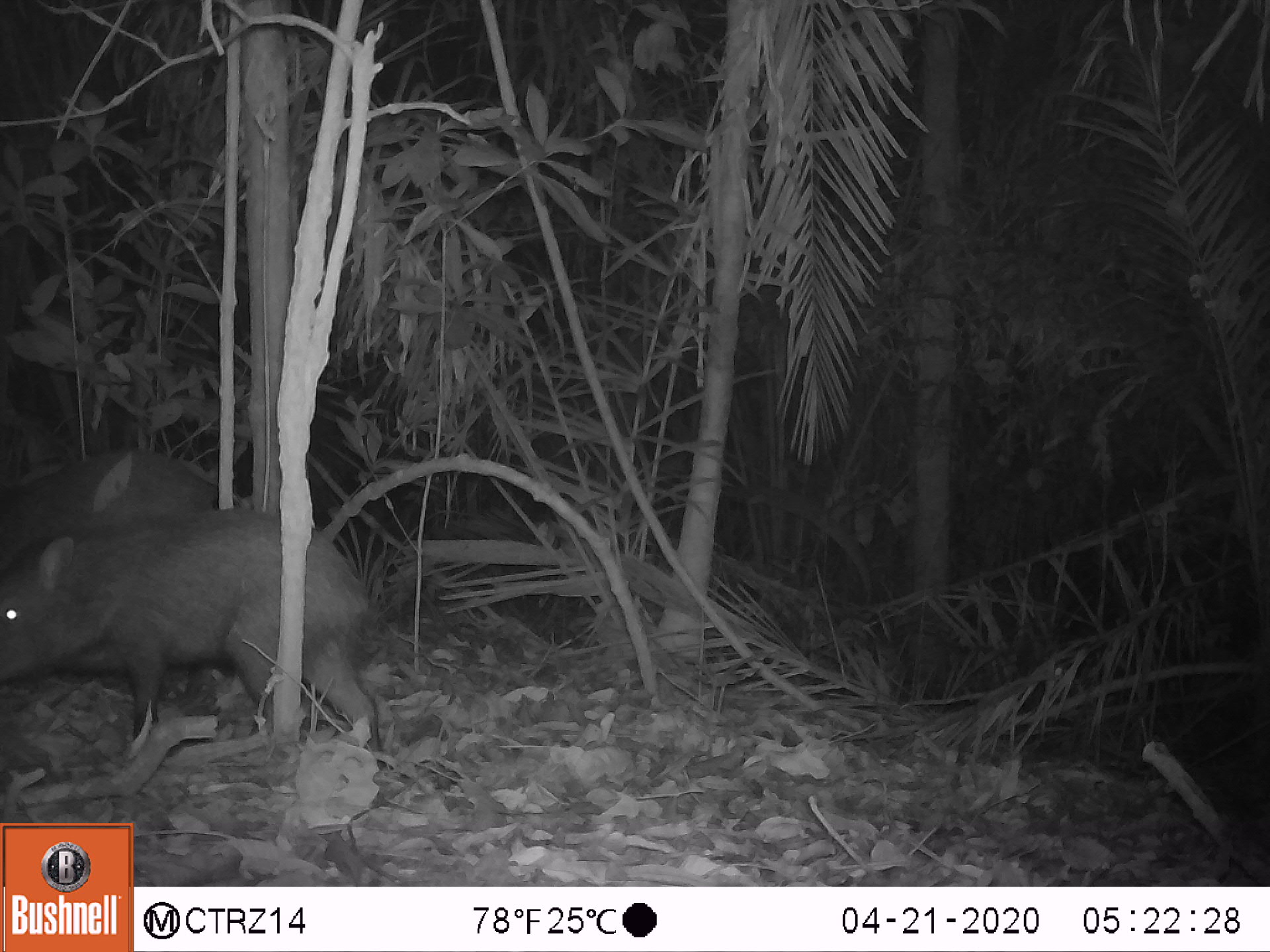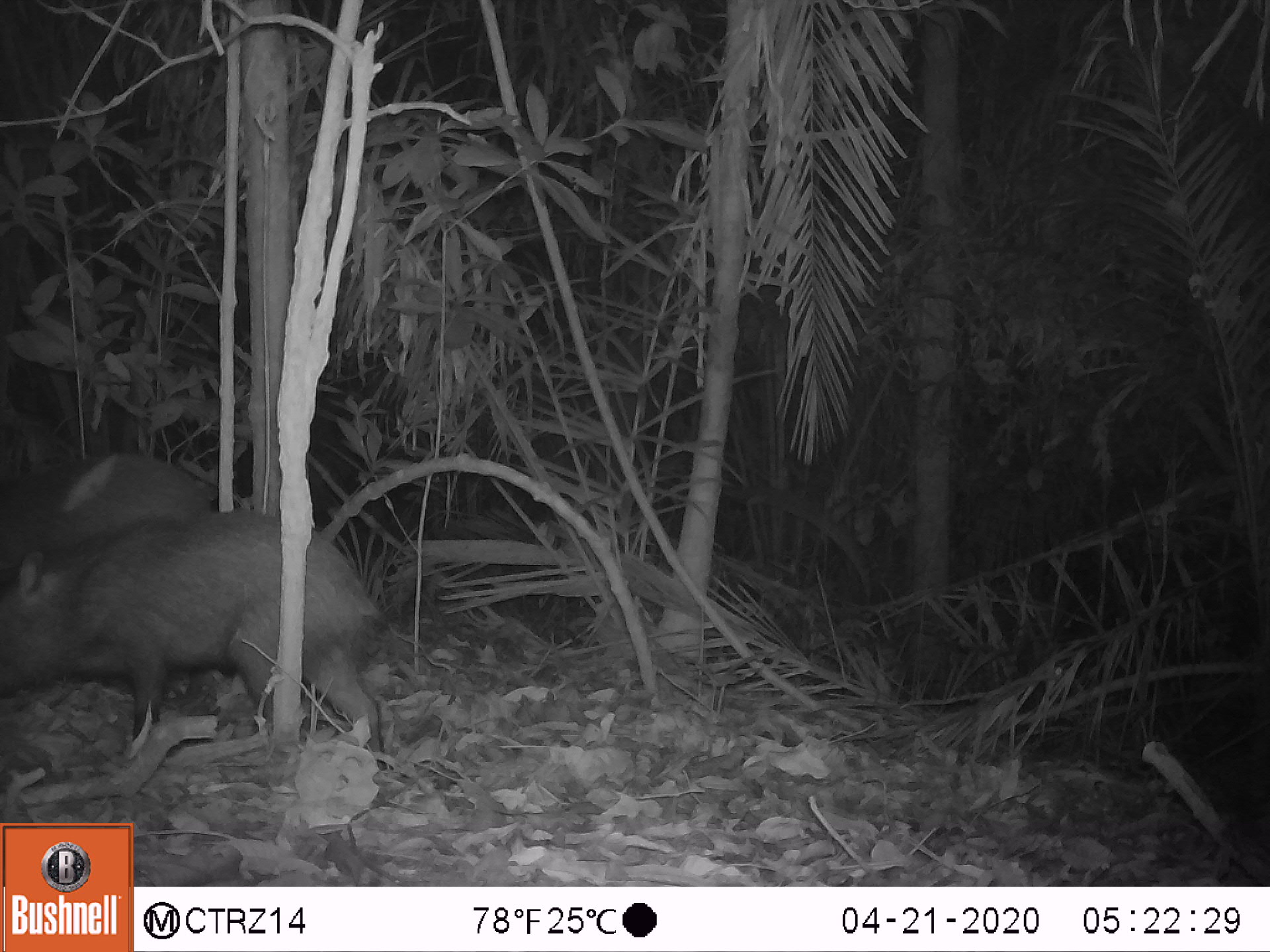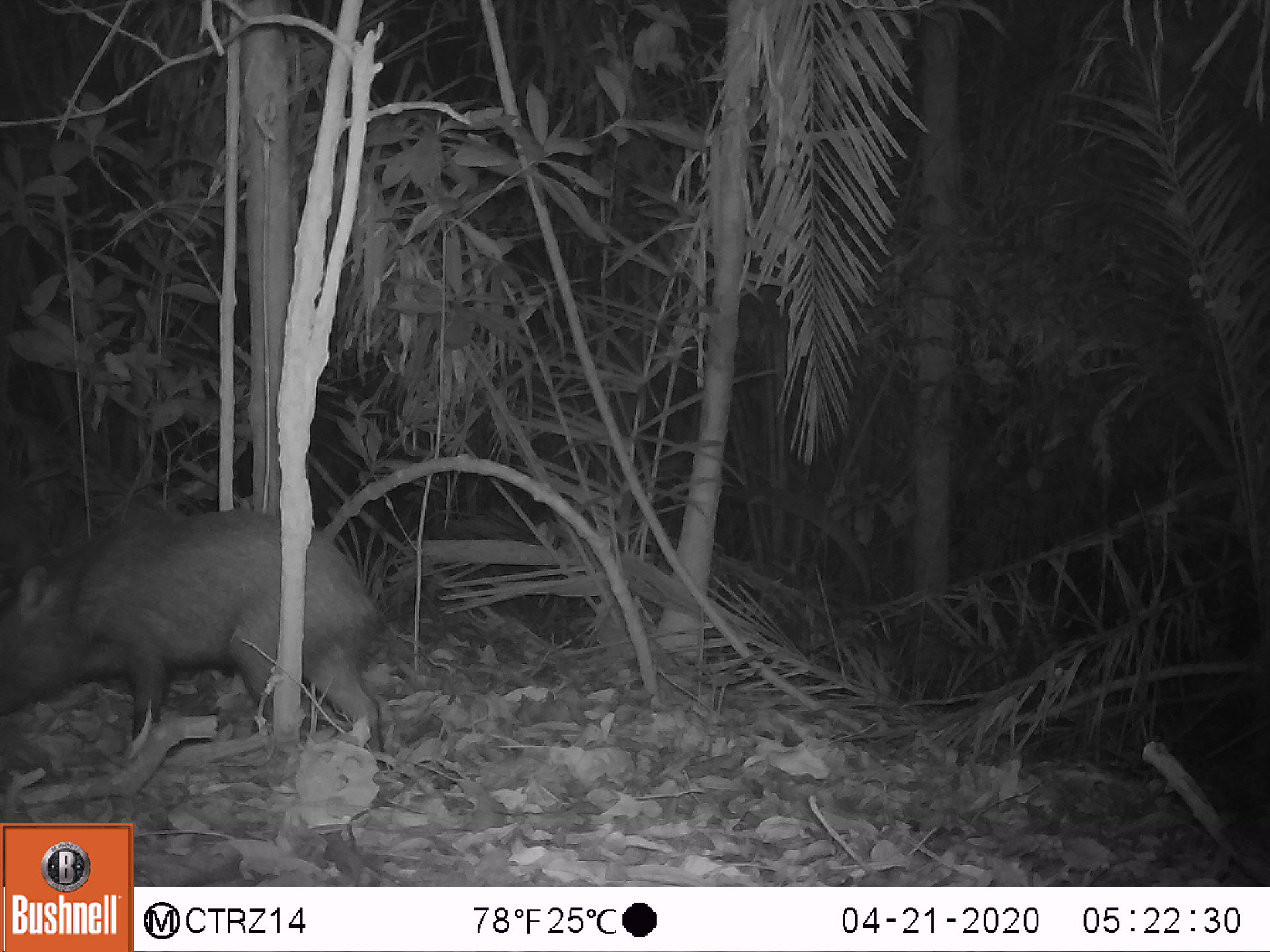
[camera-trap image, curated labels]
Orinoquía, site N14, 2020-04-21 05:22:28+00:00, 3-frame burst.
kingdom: Animalia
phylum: Chordata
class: Mammalia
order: Artiodactyla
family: Tayassuidae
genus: Pecari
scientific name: Pecari tajacu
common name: collared peccary